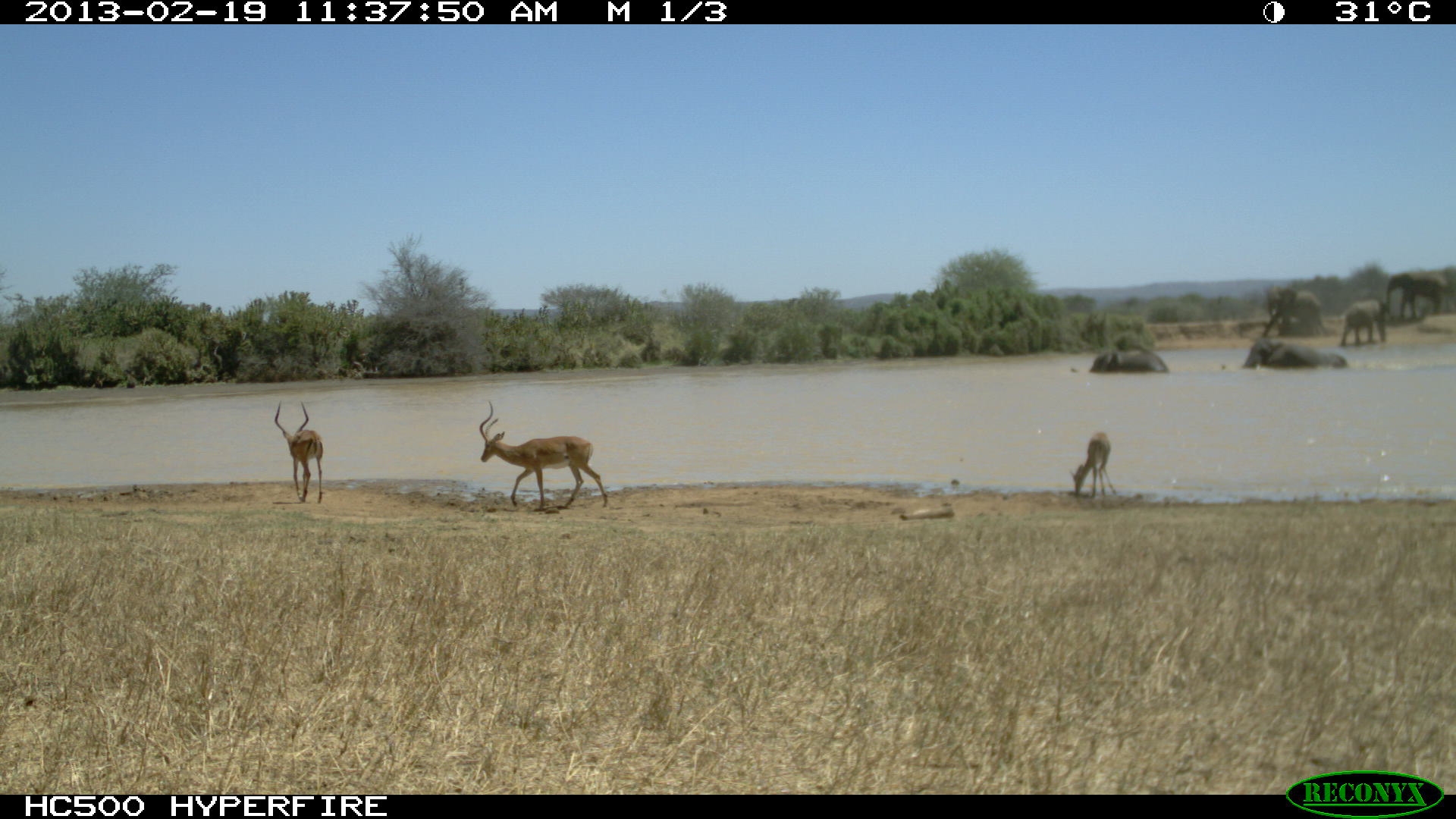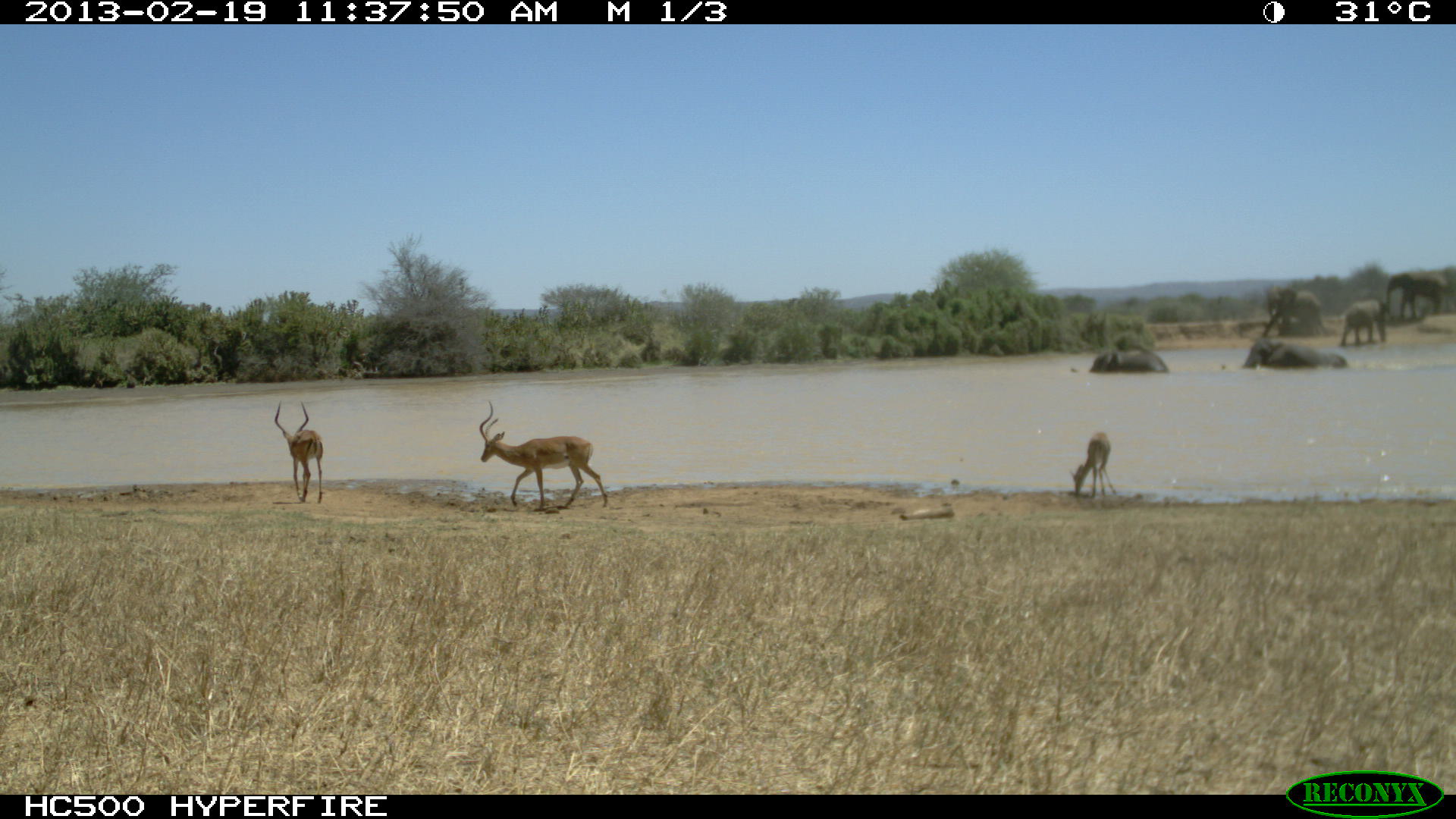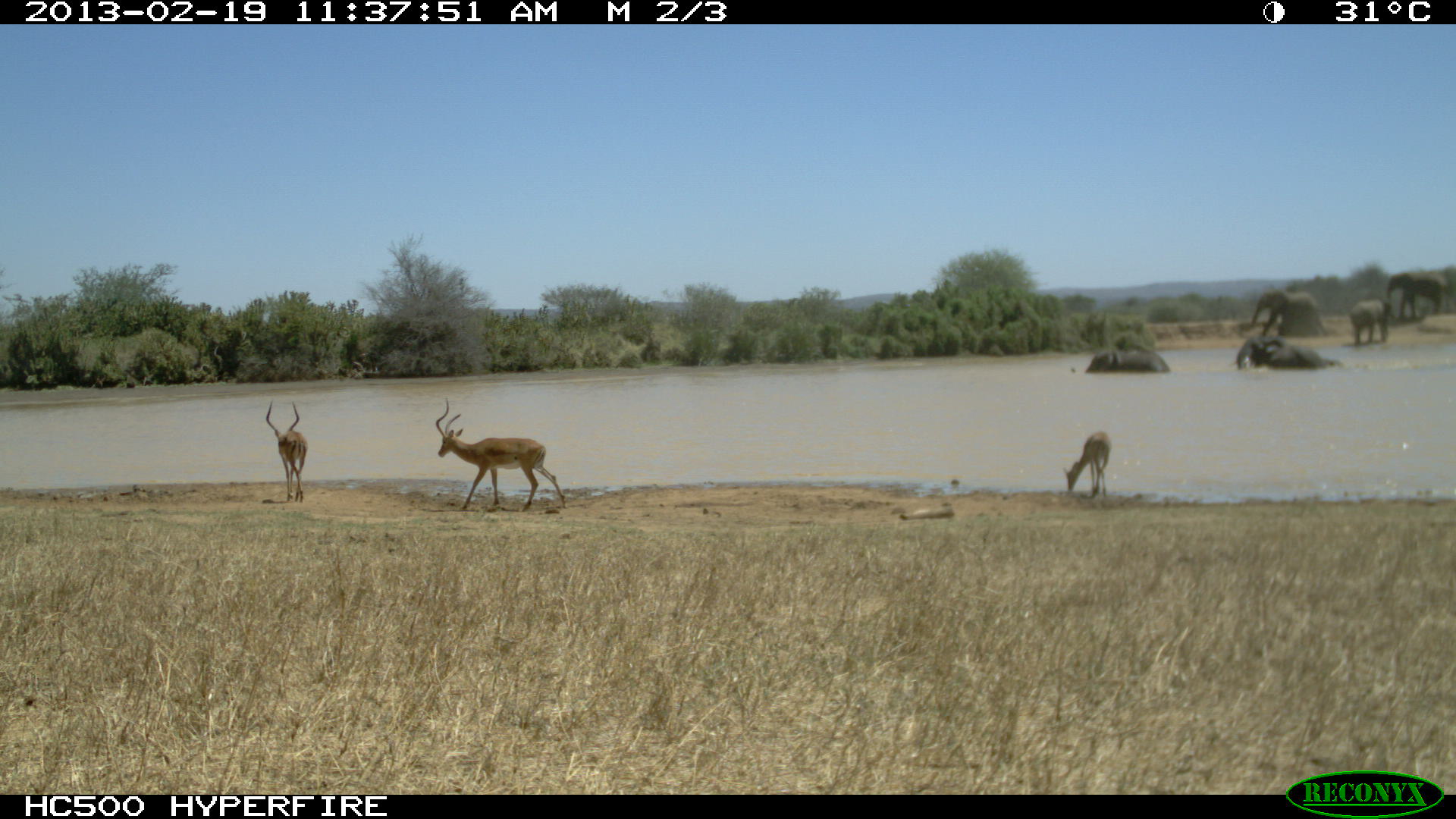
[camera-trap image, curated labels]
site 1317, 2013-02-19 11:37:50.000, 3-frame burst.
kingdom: Animalia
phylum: Chordata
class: Mammalia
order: Artiodactyla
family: Bovidae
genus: Aepyceros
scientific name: Aepyceros melampus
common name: impala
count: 3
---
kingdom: Animalia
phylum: Chordata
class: Mammalia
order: Proboscidea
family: Elephantidae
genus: Loxodonta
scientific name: Loxodonta africana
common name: african bush elephant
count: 5